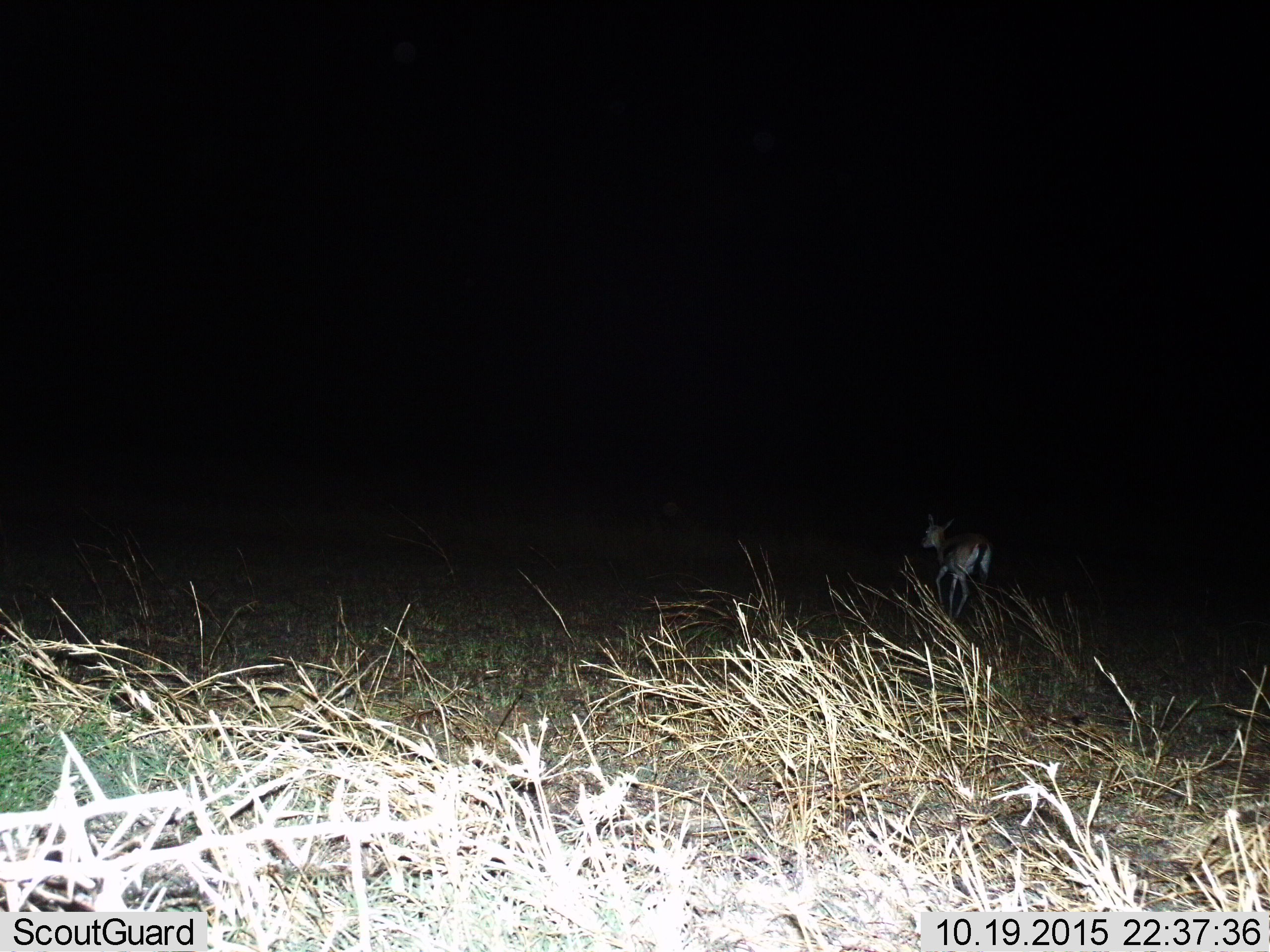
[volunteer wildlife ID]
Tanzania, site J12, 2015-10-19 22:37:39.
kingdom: Animalia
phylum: Chordata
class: Mammalia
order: Artiodactyla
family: Bovidae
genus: Eudorcas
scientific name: Eudorcas thomsonii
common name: thomson's gazelle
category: gazellethomsons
Gazellethomsons (thomson's gazelle) (Eudorcas thomsonii), count 1. Behavior (volunteer vote fractions): standing 40%, resting 0%, moving 100%, interacting 0%. Young present (vote fraction): 0%. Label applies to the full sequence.